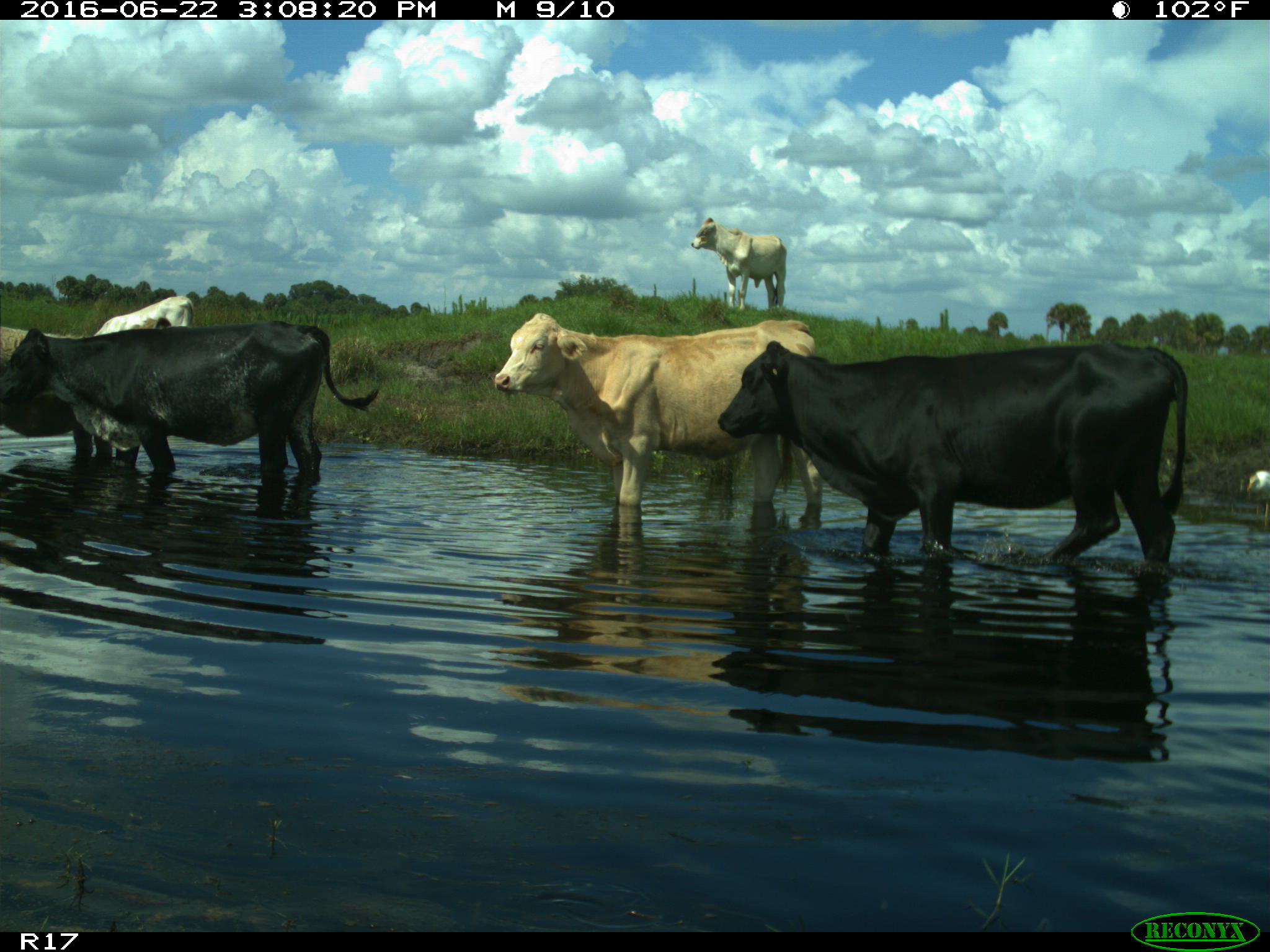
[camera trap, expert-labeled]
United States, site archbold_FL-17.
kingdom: Animalia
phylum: Chordata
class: Mammalia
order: Artiodactyla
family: Bovidae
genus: Bos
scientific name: Bos taurus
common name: domestic cow